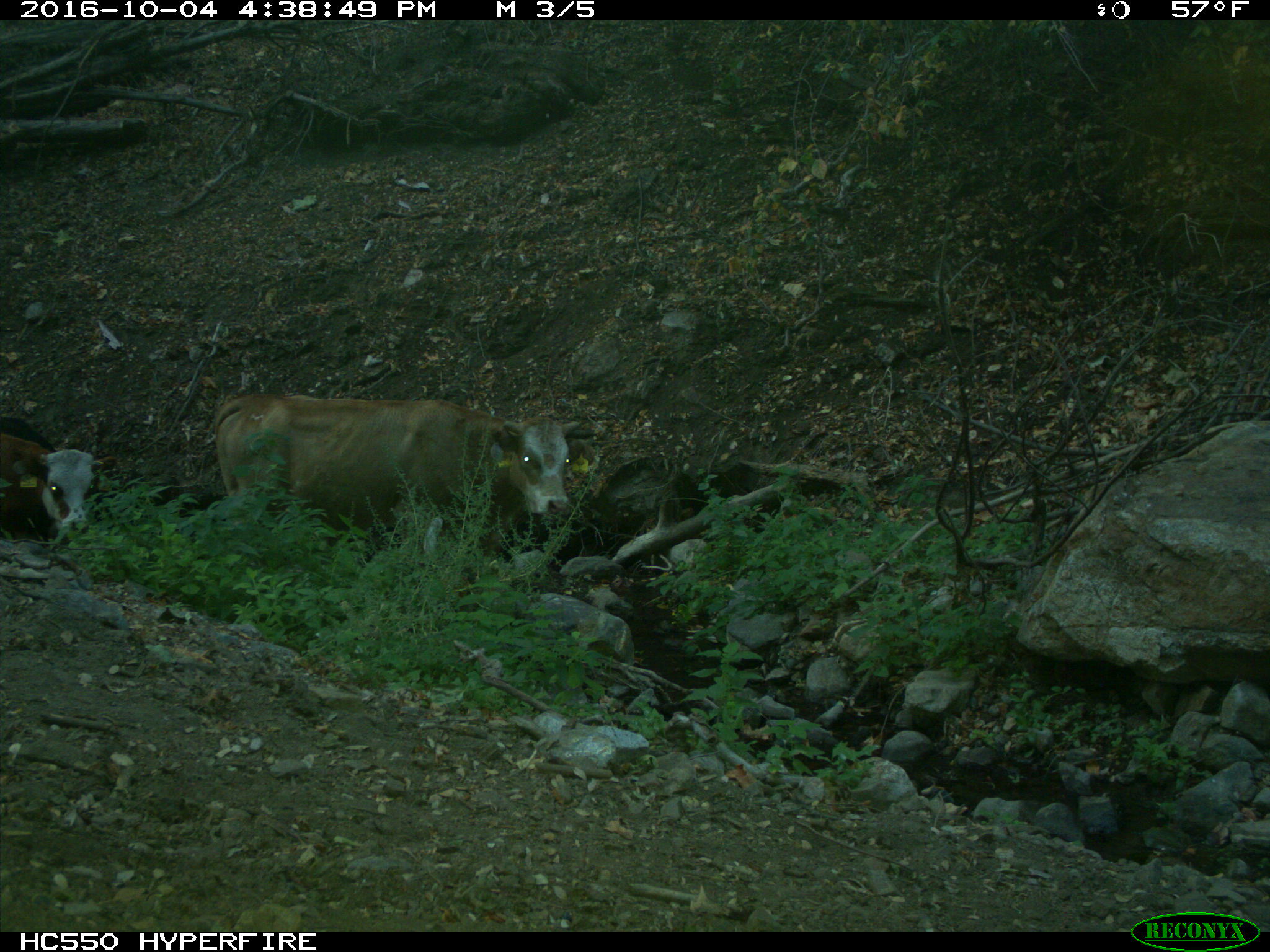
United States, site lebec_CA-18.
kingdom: Animalia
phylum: Chordata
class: Mammalia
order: Artiodactyla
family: Bovidae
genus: Bos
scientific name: Bos taurus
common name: domestic cow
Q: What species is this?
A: Bos taurus (domestic cow).